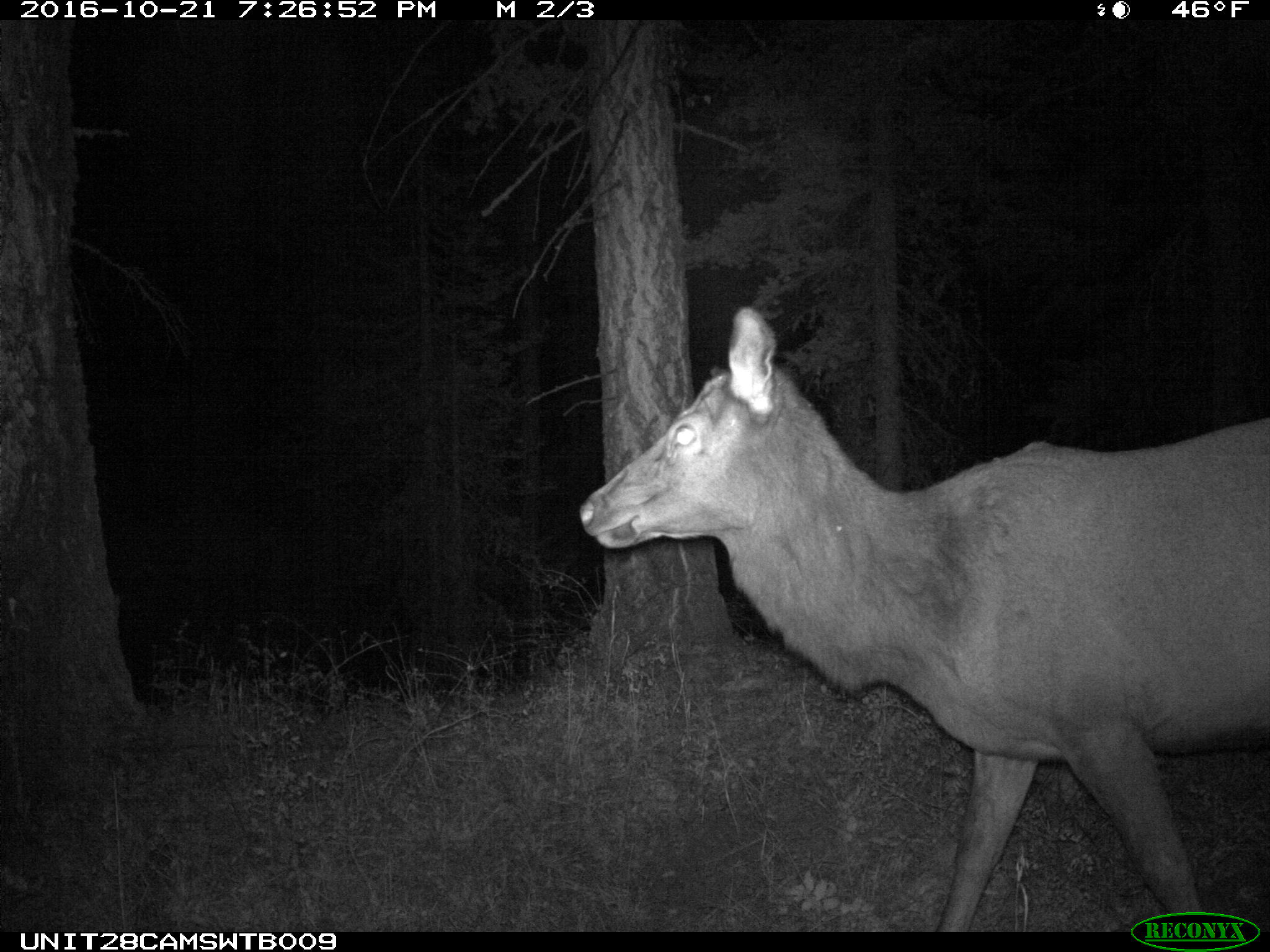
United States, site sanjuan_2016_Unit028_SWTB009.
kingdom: Animalia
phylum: Chordata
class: Mammalia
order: Artiodactyla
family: Cervidae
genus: Cervus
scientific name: Cervus elaphus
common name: red deer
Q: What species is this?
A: Cervus elaphus (red deer).